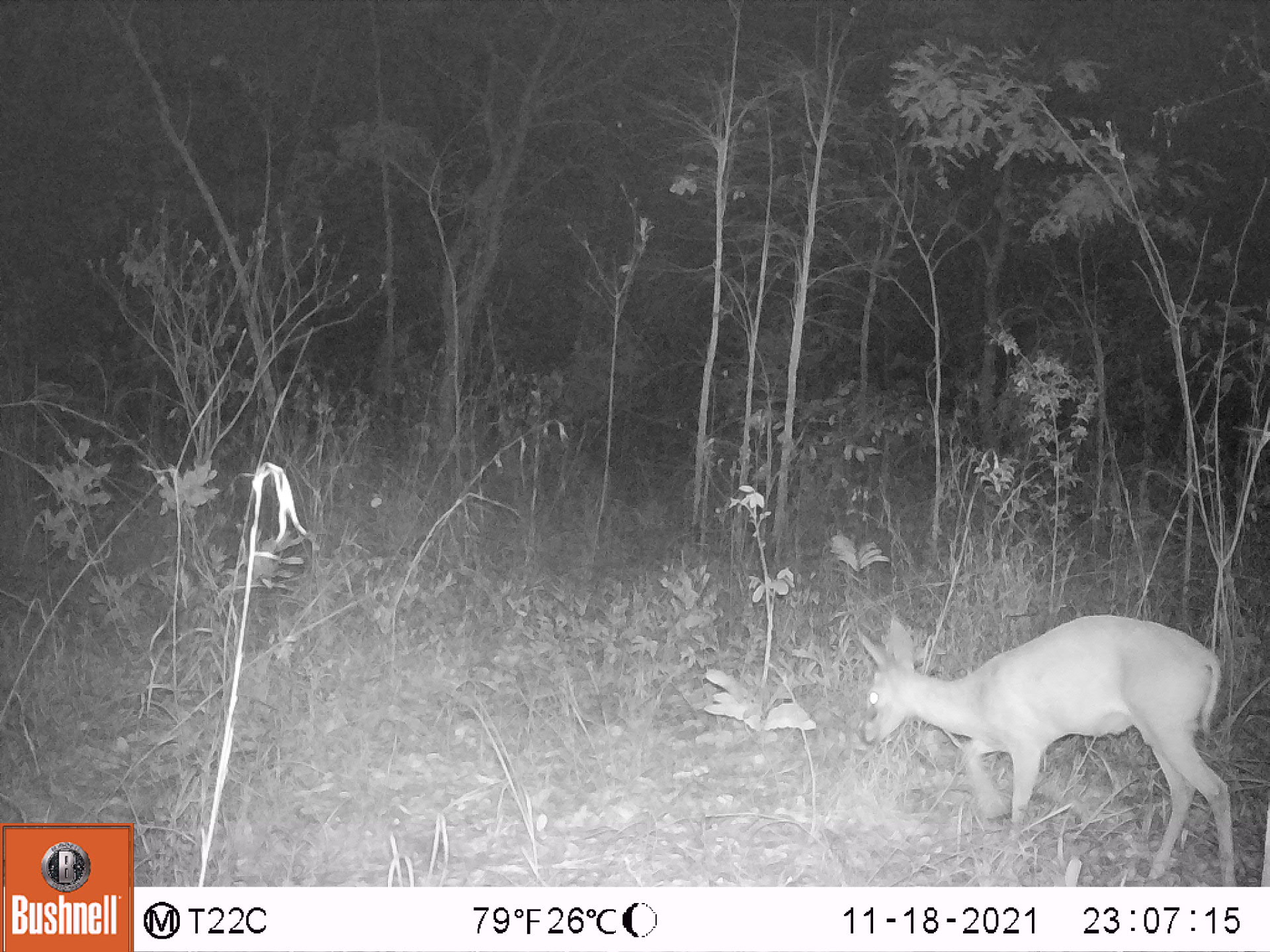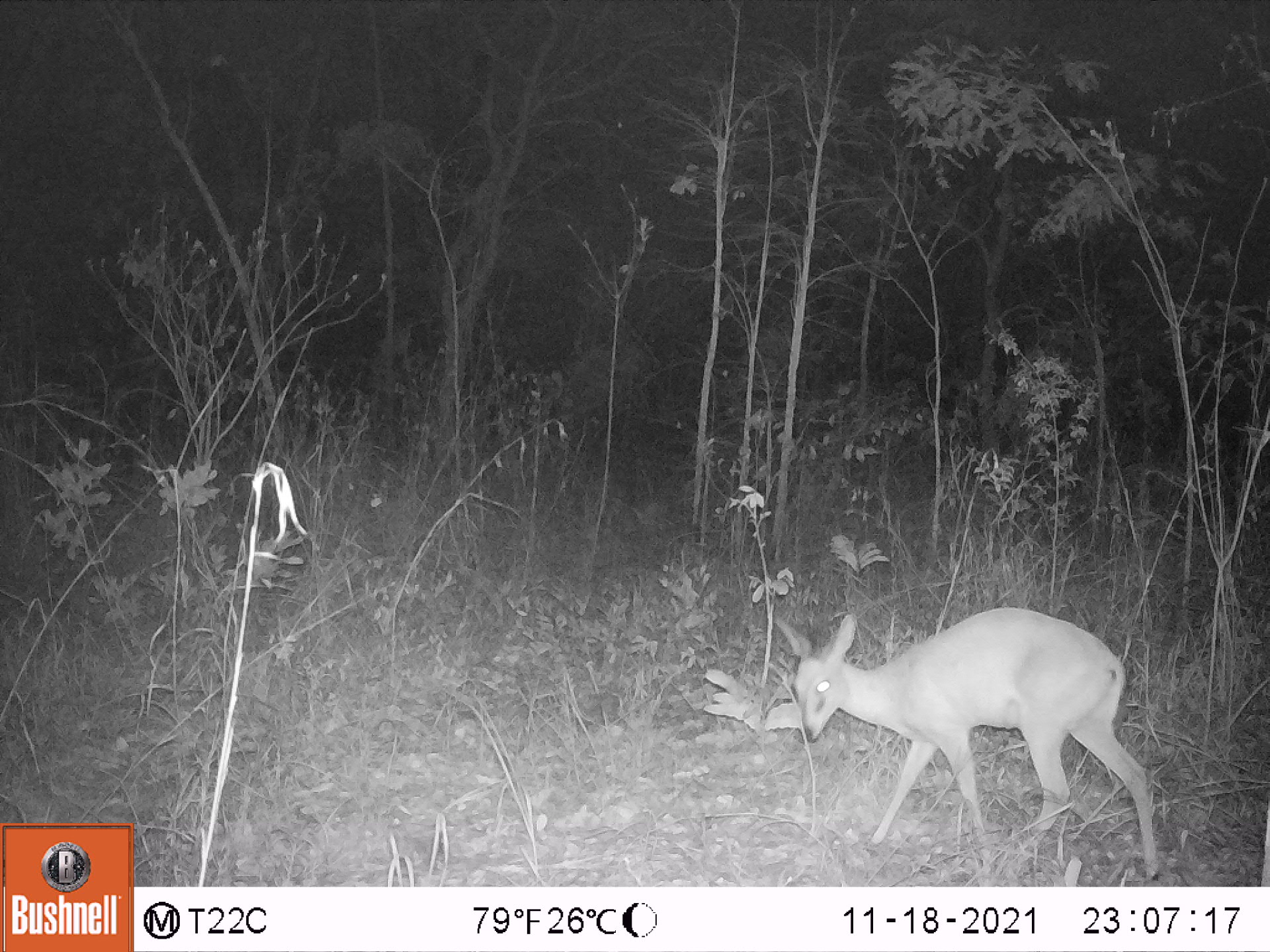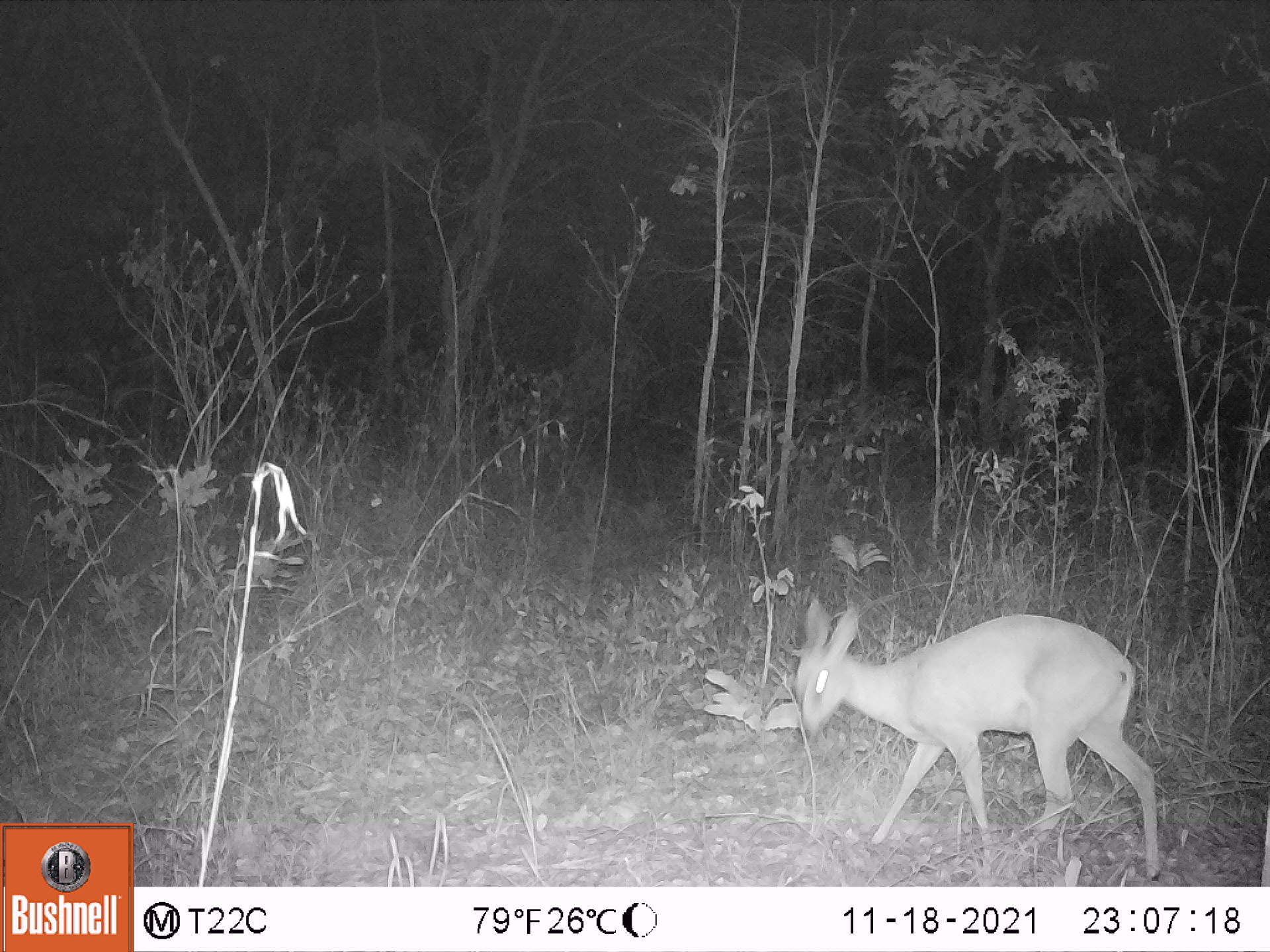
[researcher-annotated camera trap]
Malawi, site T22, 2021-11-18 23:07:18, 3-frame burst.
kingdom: Animalia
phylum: Chordata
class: Mammalia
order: Artiodactyla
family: Bovidae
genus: Sylvicapra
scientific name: Sylvicapra grimmia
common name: common duiker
Common duiker (Sylvicapra grimmia), count 1.